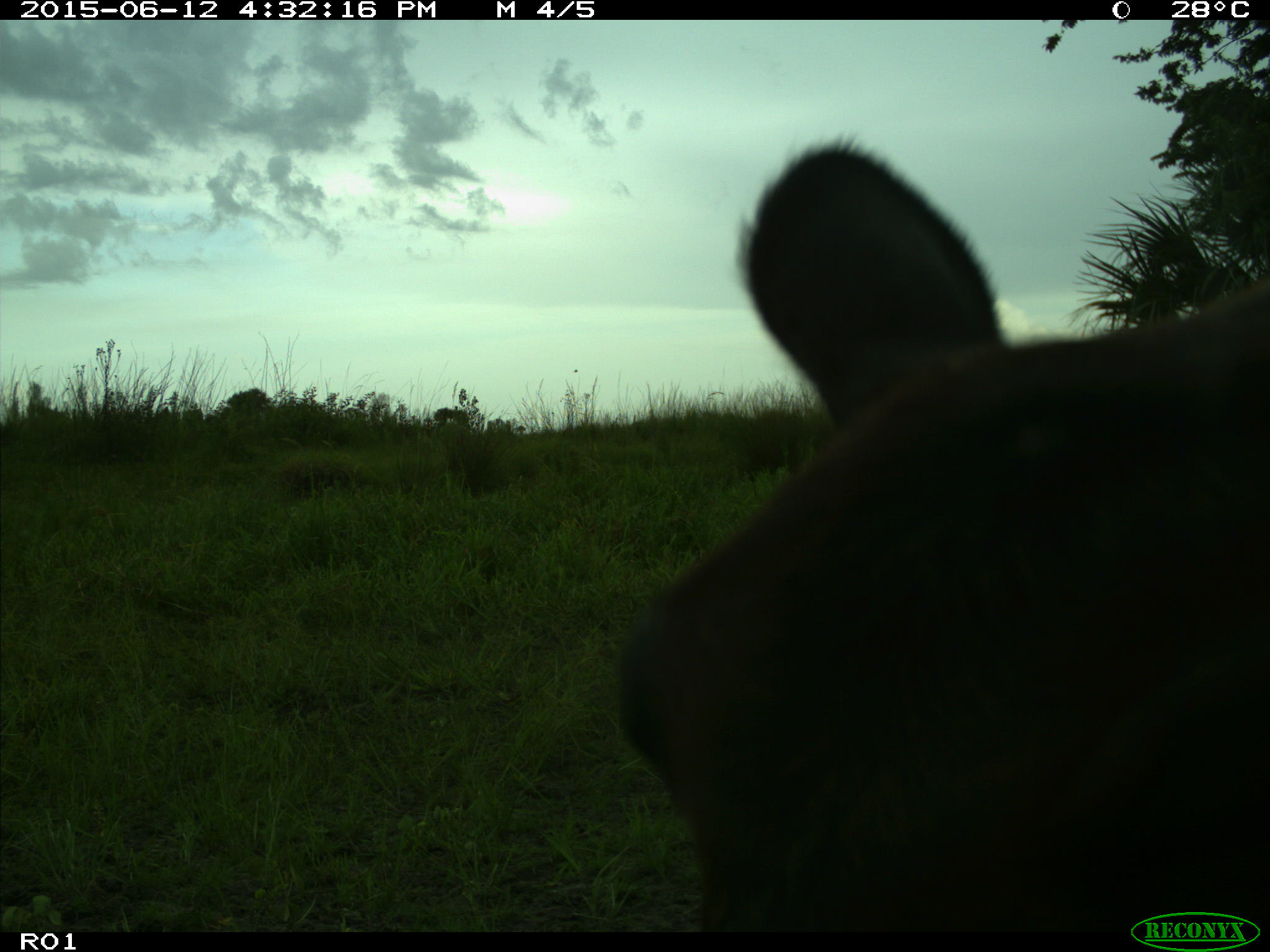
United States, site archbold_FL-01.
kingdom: Animalia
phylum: Chordata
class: Mammalia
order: Artiodactyla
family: Bovidae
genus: Bos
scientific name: Bos taurus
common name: domestic cow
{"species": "Bos taurus (domestic cow)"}